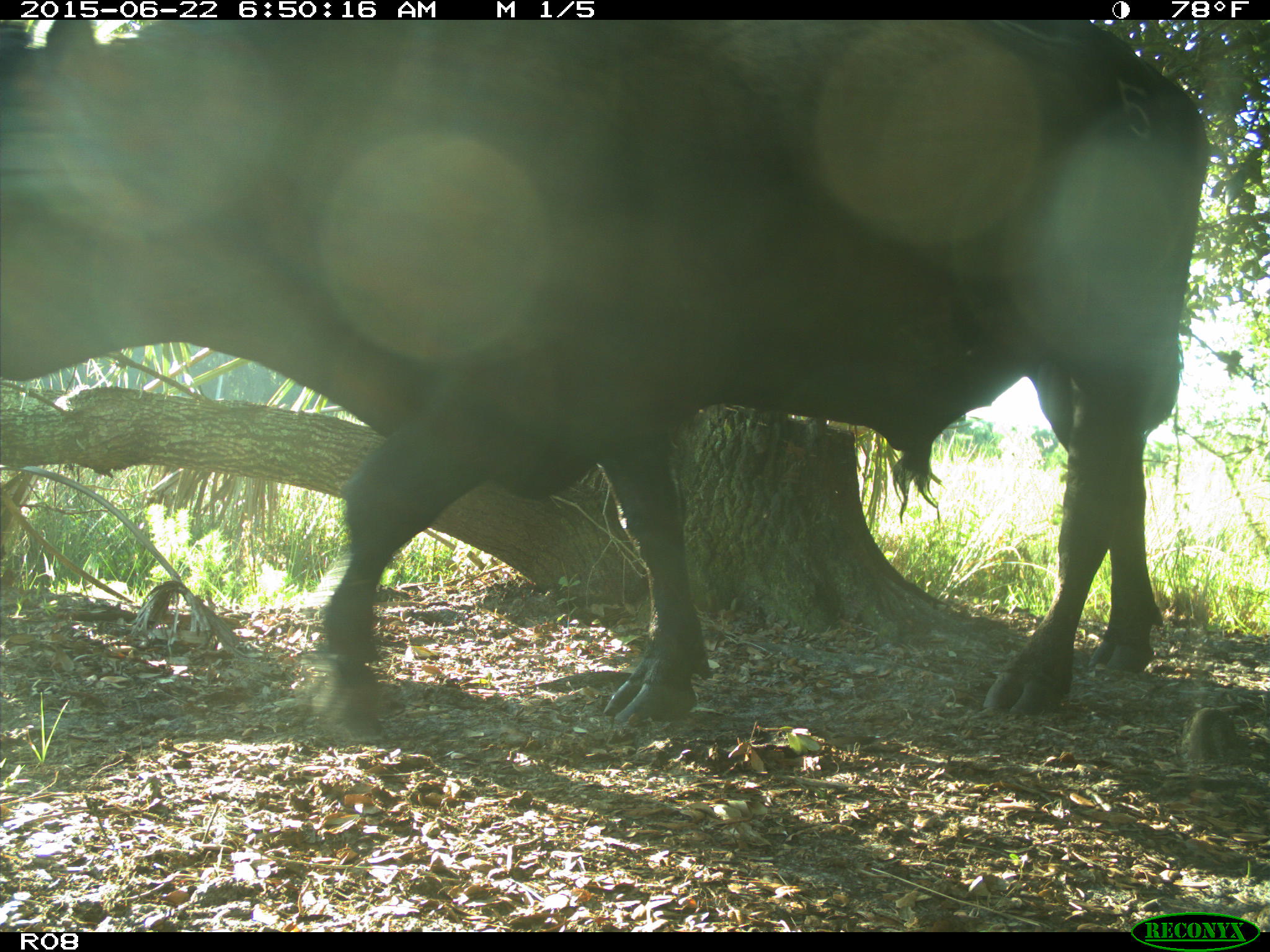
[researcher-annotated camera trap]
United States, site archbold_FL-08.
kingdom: Animalia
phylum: Chordata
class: Mammalia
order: Artiodactyla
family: Bovidae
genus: Bos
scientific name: Bos taurus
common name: domestic cow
Bos taurus (domestic cow).